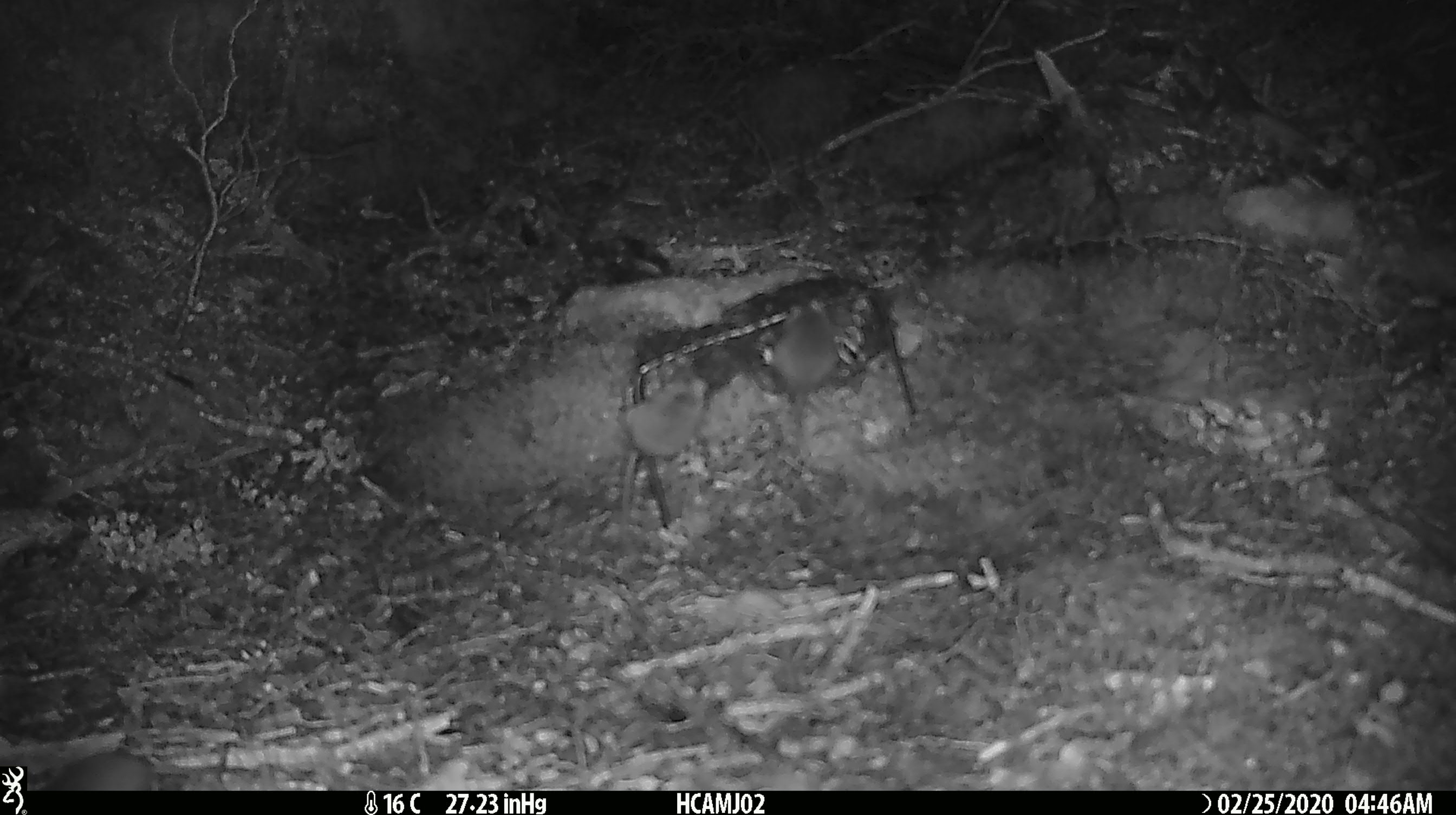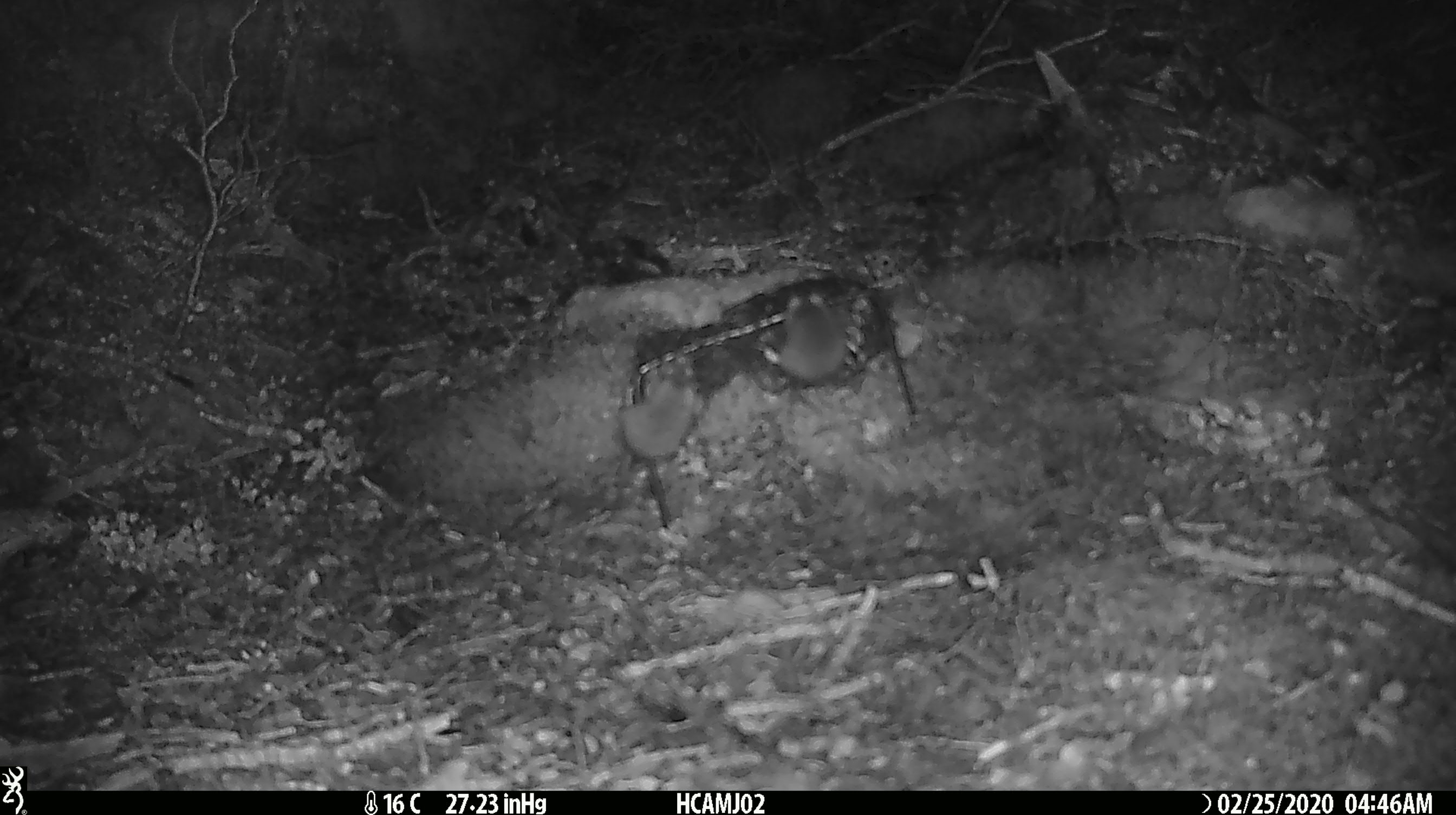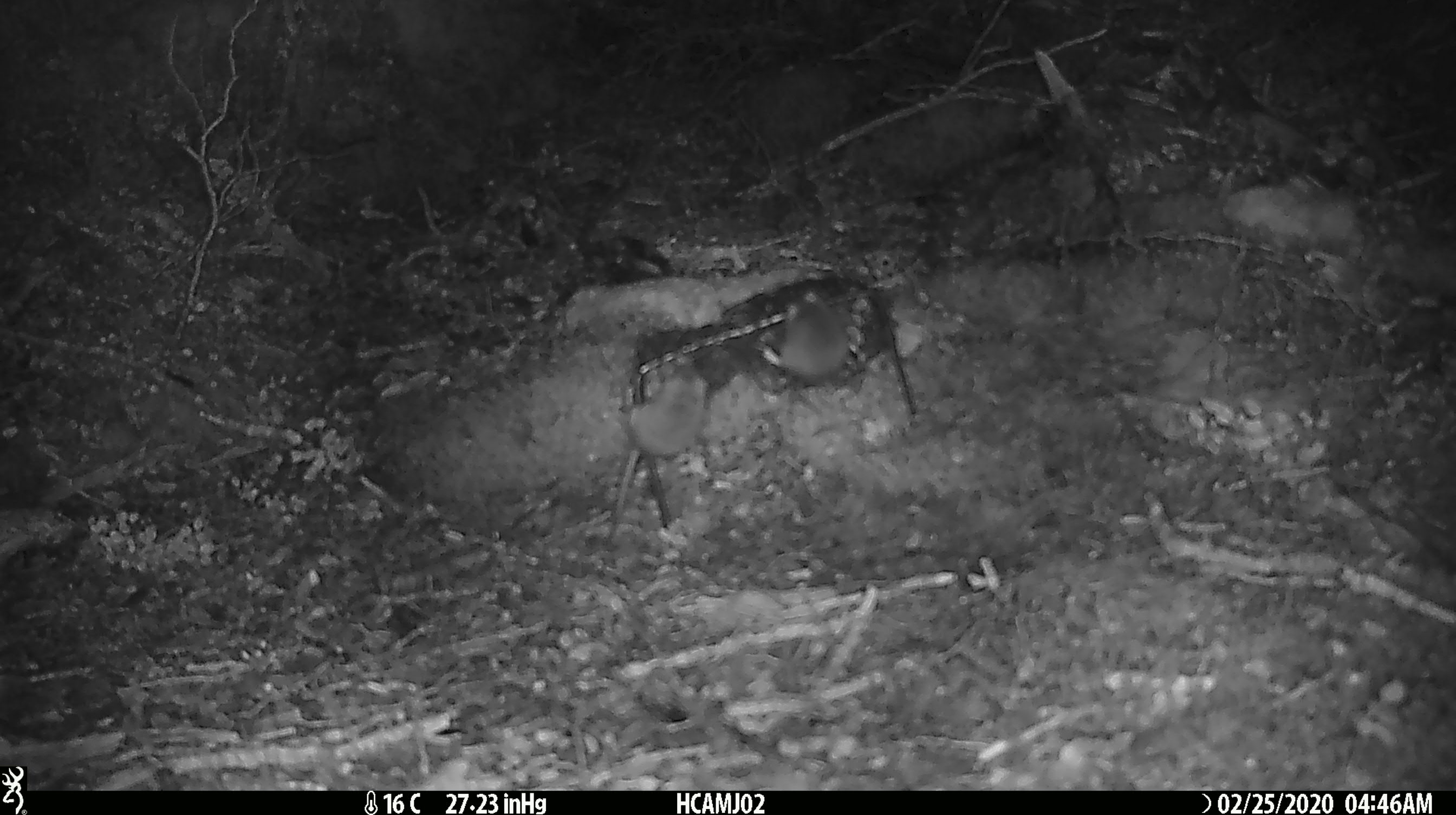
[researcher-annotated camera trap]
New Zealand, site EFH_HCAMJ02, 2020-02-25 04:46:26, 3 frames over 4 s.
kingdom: Animalia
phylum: Chordata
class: Mammalia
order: Rodentia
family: Muridae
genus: Mus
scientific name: Mus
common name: mouse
Mouse (Mus).